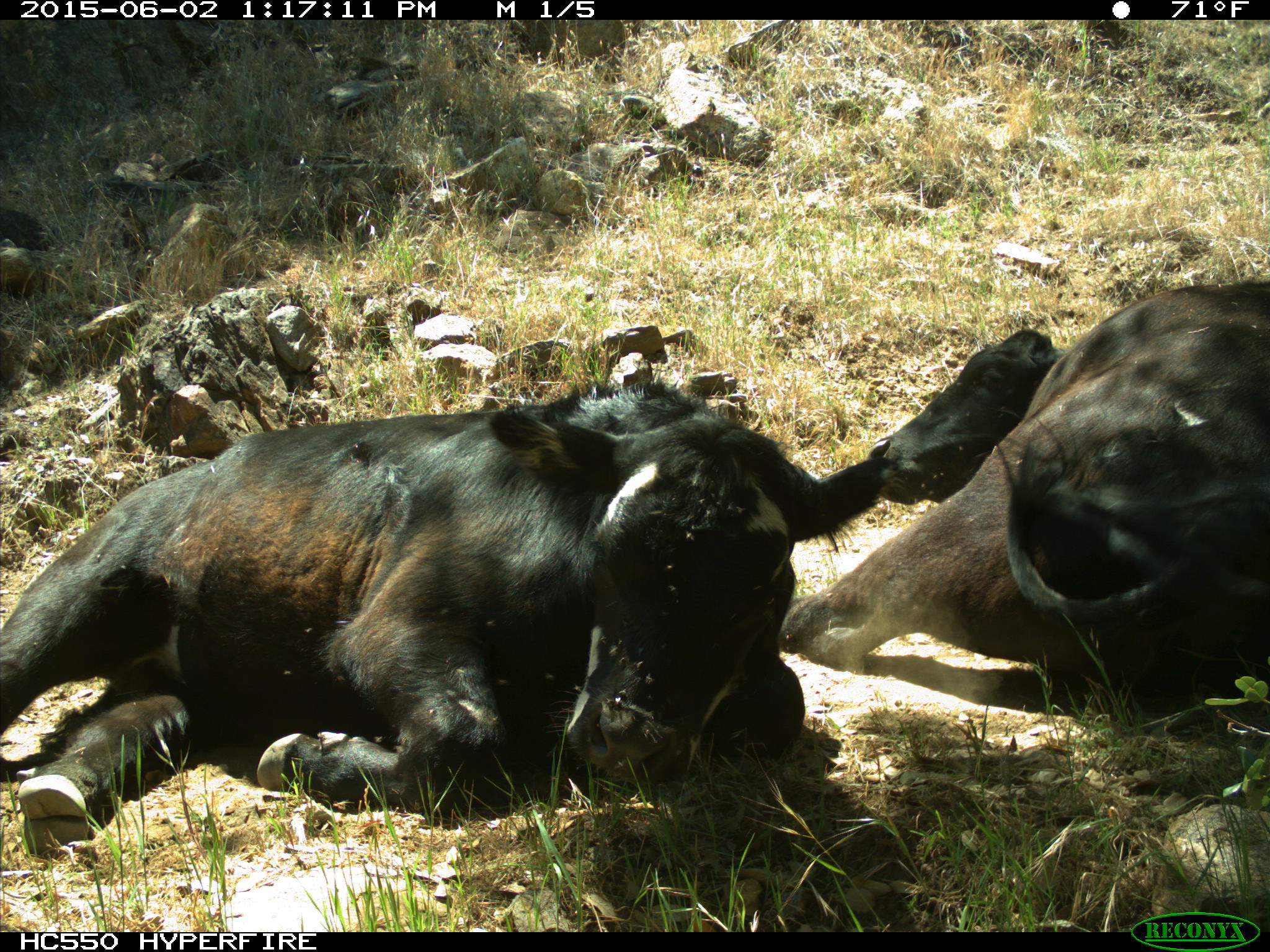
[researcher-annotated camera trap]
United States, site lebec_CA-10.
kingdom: Animalia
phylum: Chordata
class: Mammalia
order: Artiodactyla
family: Bovidae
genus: Bos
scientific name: Bos taurus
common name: domestic cow